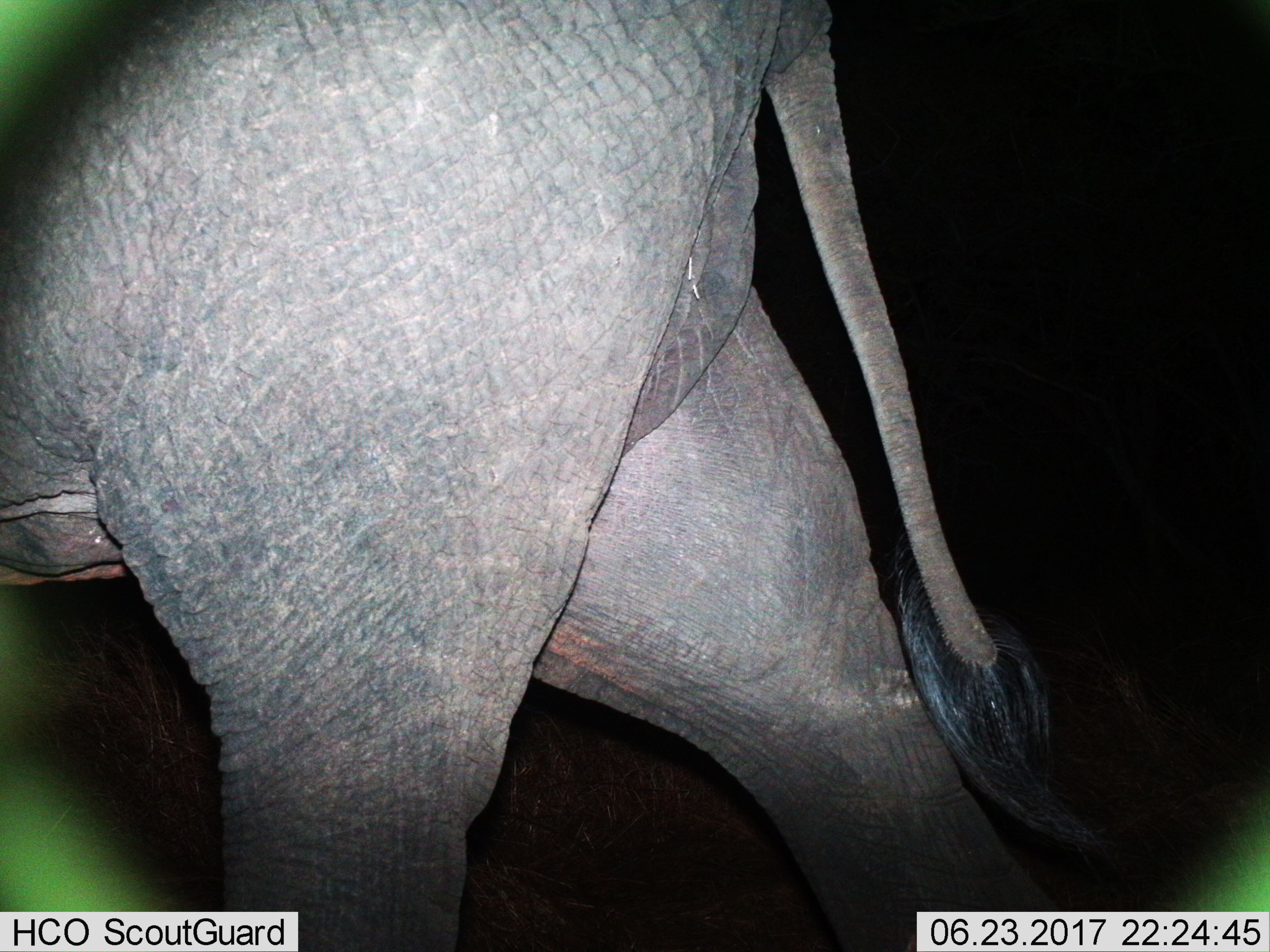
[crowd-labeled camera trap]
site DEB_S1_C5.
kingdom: Animalia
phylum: Chordata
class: Mammalia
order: Proboscidea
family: Elephantidae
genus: Loxodonta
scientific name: Loxodonta africana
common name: african bush elephant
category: elephant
Elephant (african bush elephant) (Loxodonta africana), count 1. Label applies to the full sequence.